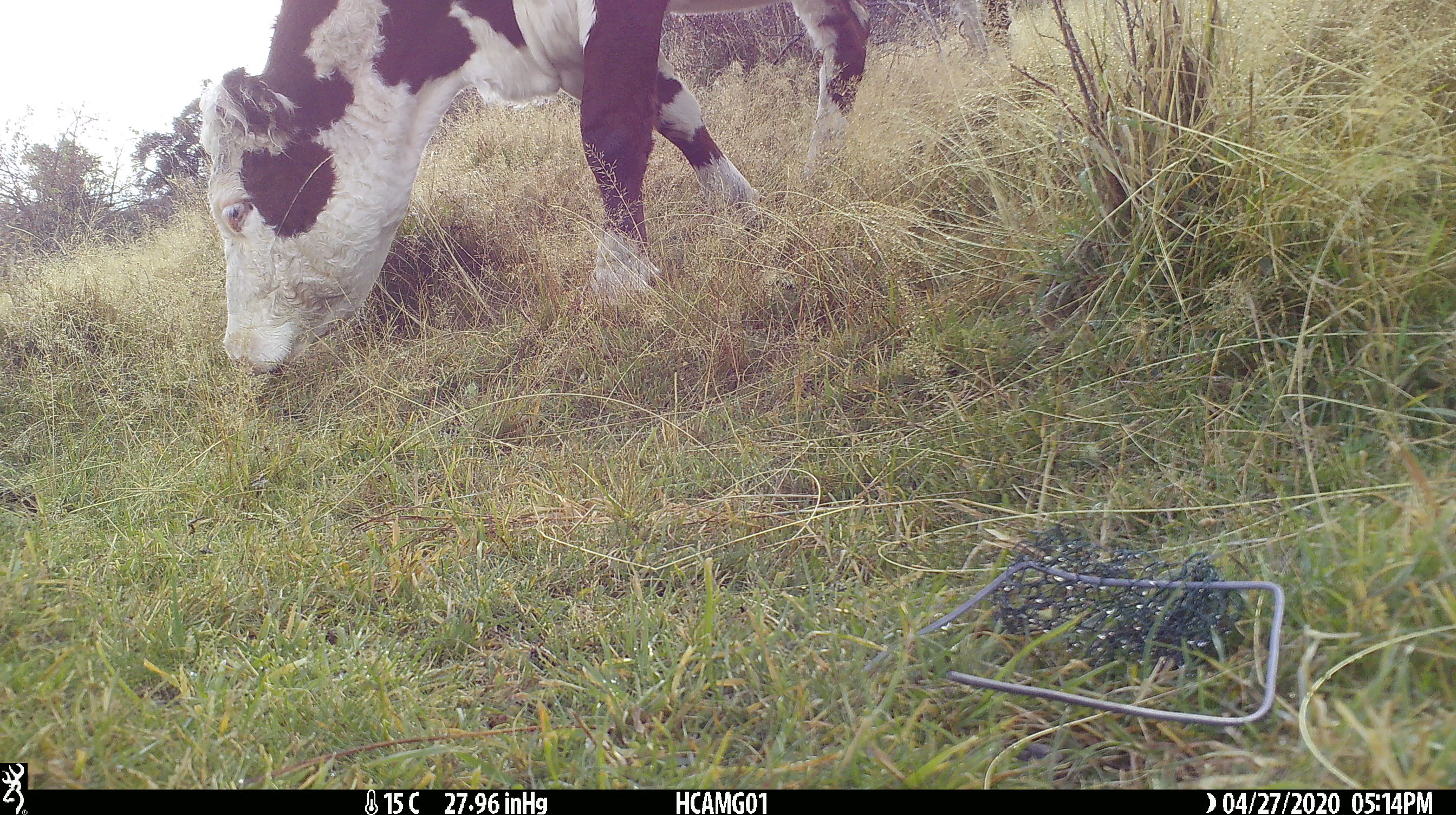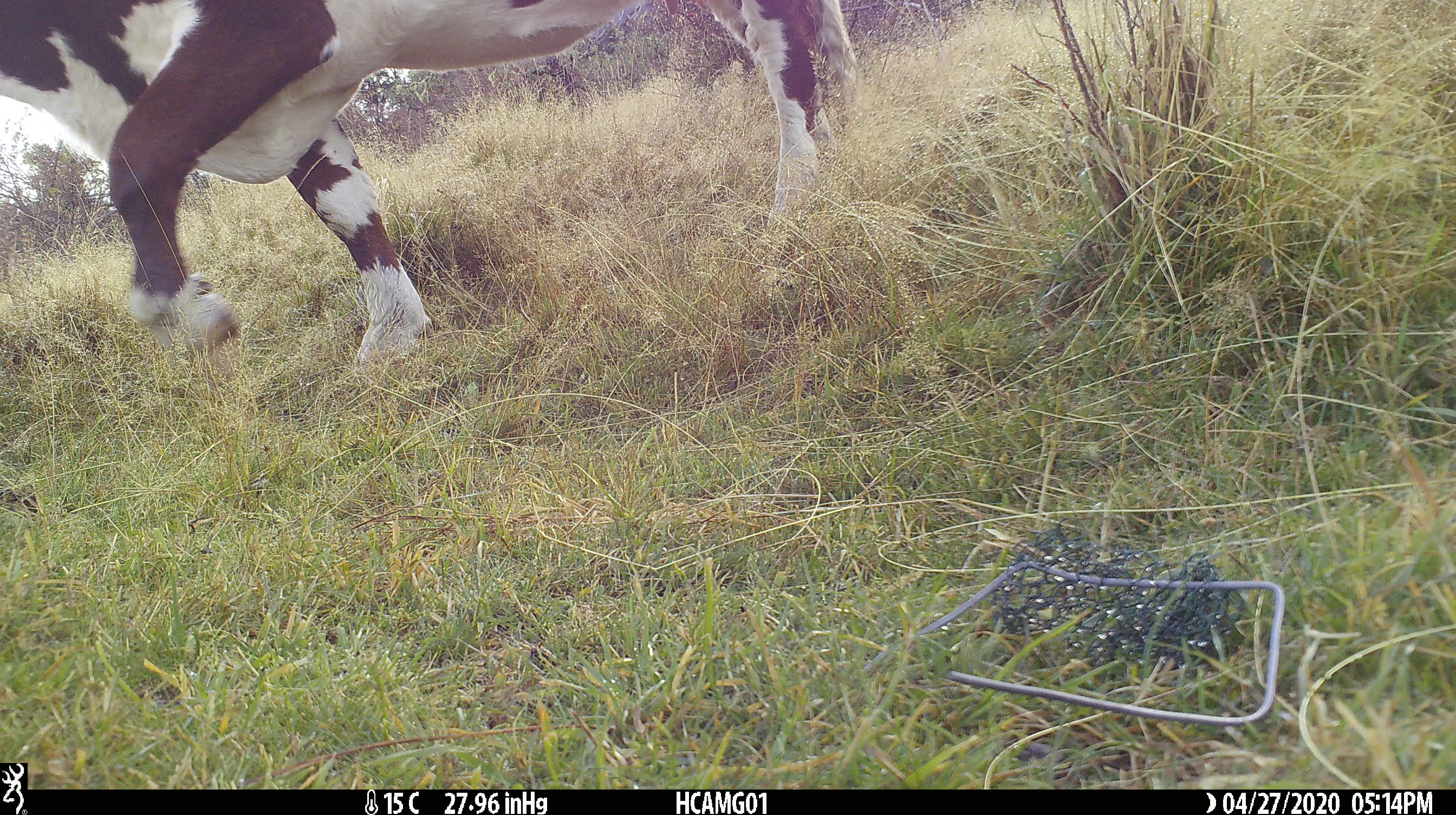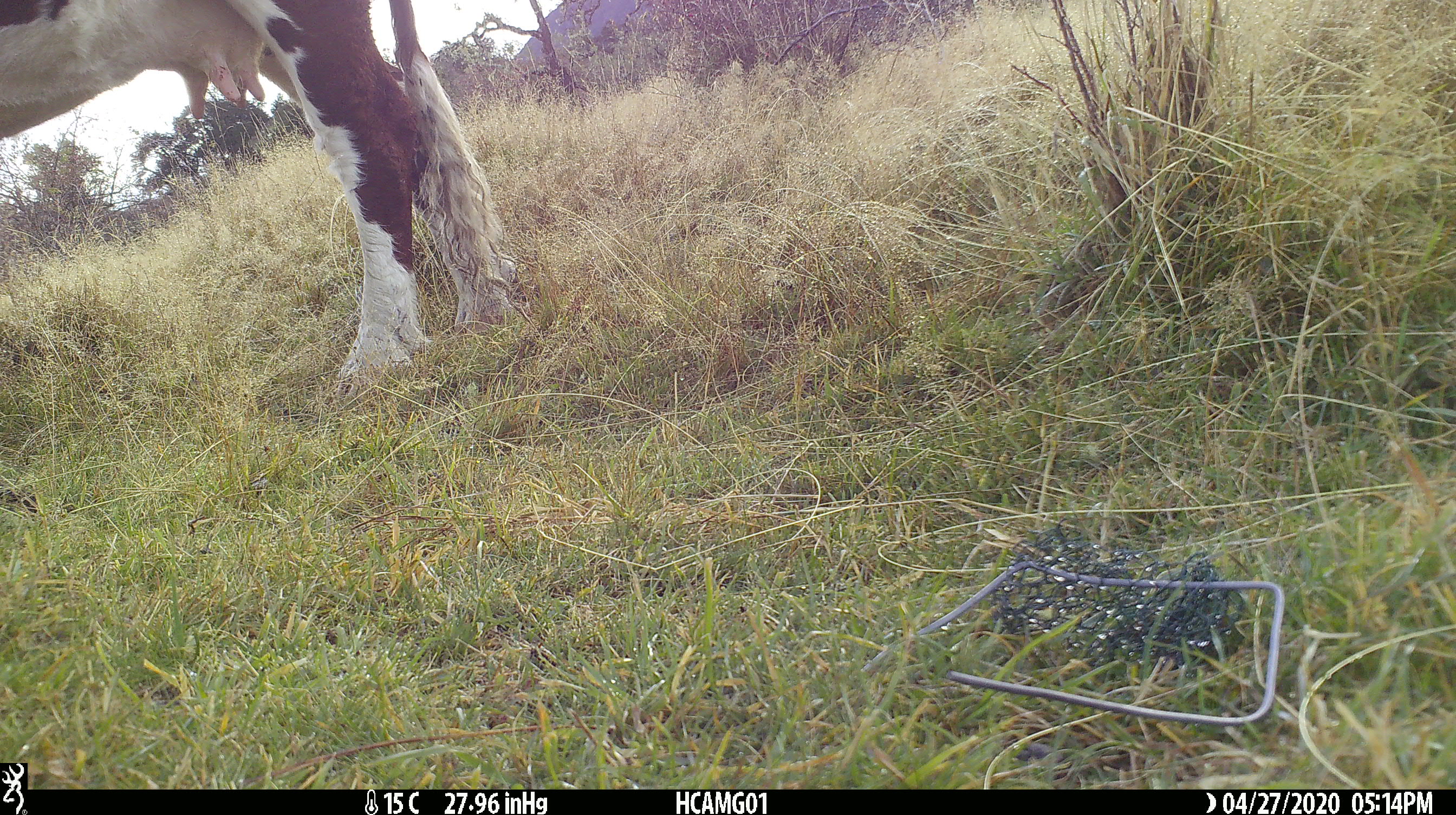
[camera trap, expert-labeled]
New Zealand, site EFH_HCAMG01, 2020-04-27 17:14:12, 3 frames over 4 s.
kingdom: Animalia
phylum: Chordata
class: Mammalia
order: Artiodactyla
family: Bovidae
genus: Bos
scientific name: Bos taurus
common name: domestic cow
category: cow